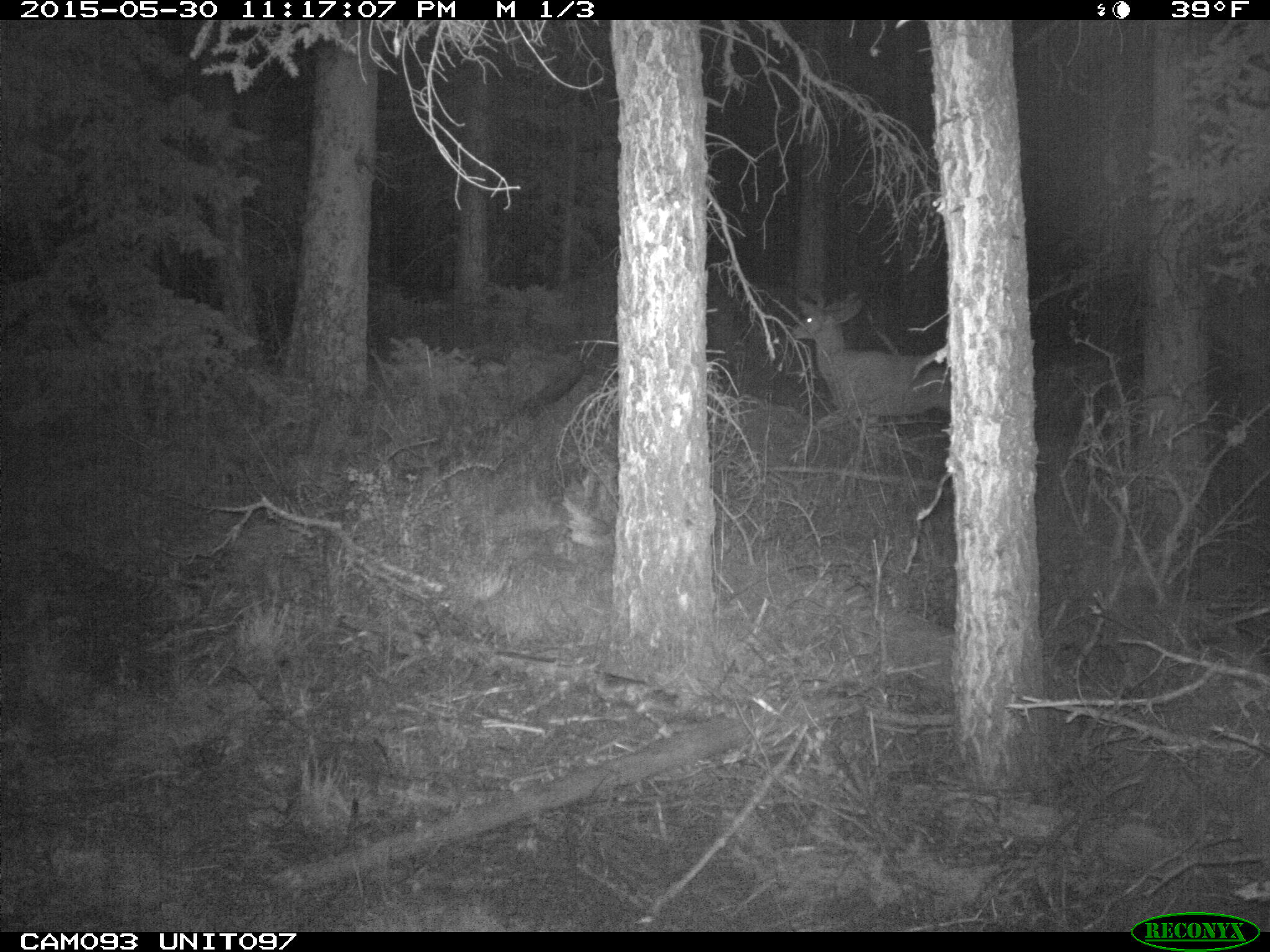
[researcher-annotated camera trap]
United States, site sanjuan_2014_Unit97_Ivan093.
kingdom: Animalia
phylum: Chordata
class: Mammalia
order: Artiodactyla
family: Cervidae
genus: Odocoileus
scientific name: Odocoileus hemionus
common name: mule deer